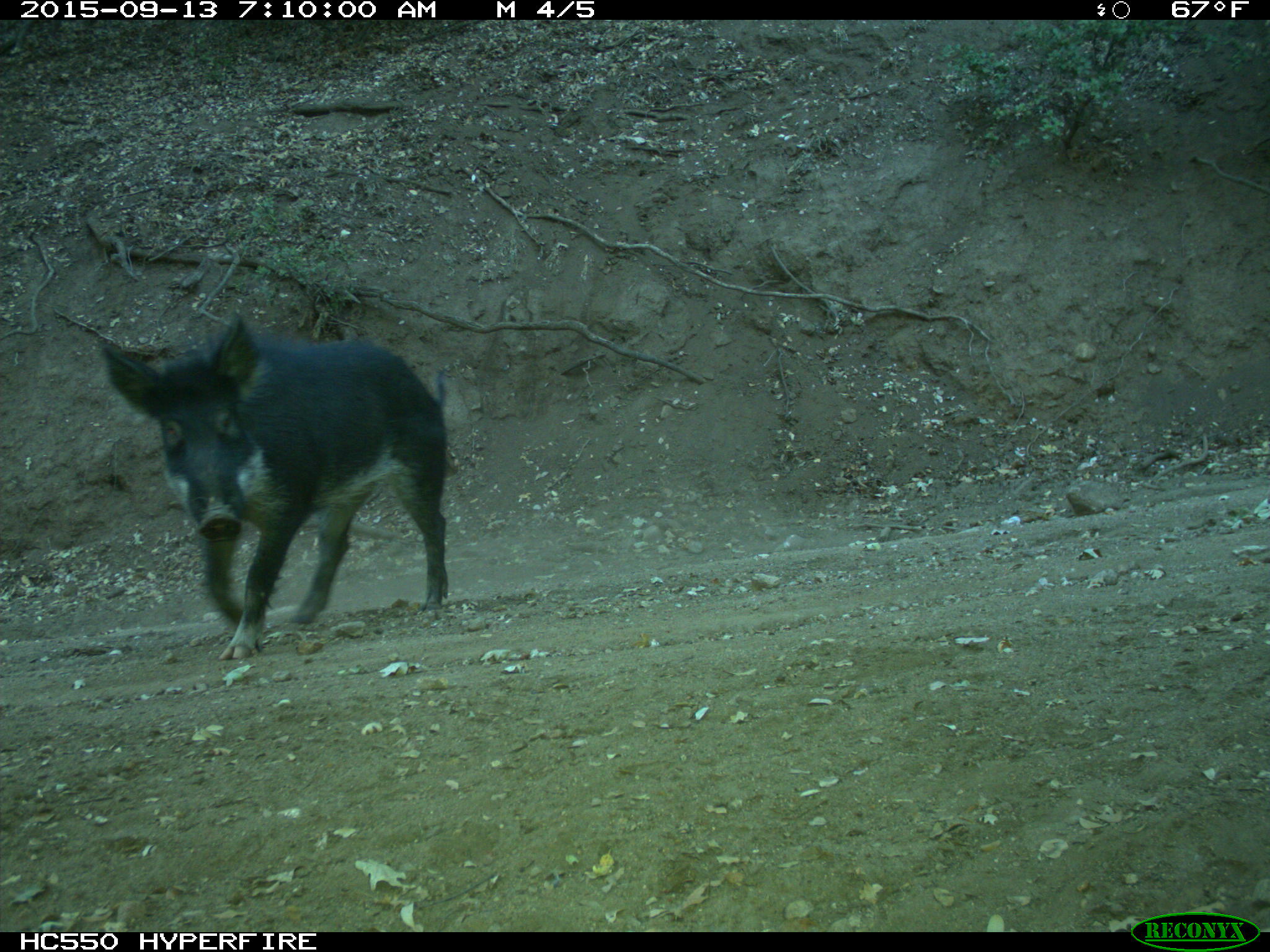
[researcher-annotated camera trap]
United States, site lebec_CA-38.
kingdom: Animalia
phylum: Chordata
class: Mammalia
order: Artiodactyla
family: Suidae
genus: Sus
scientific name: Sus scrofa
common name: wild boar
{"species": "Sus scrofa (wild boar)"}